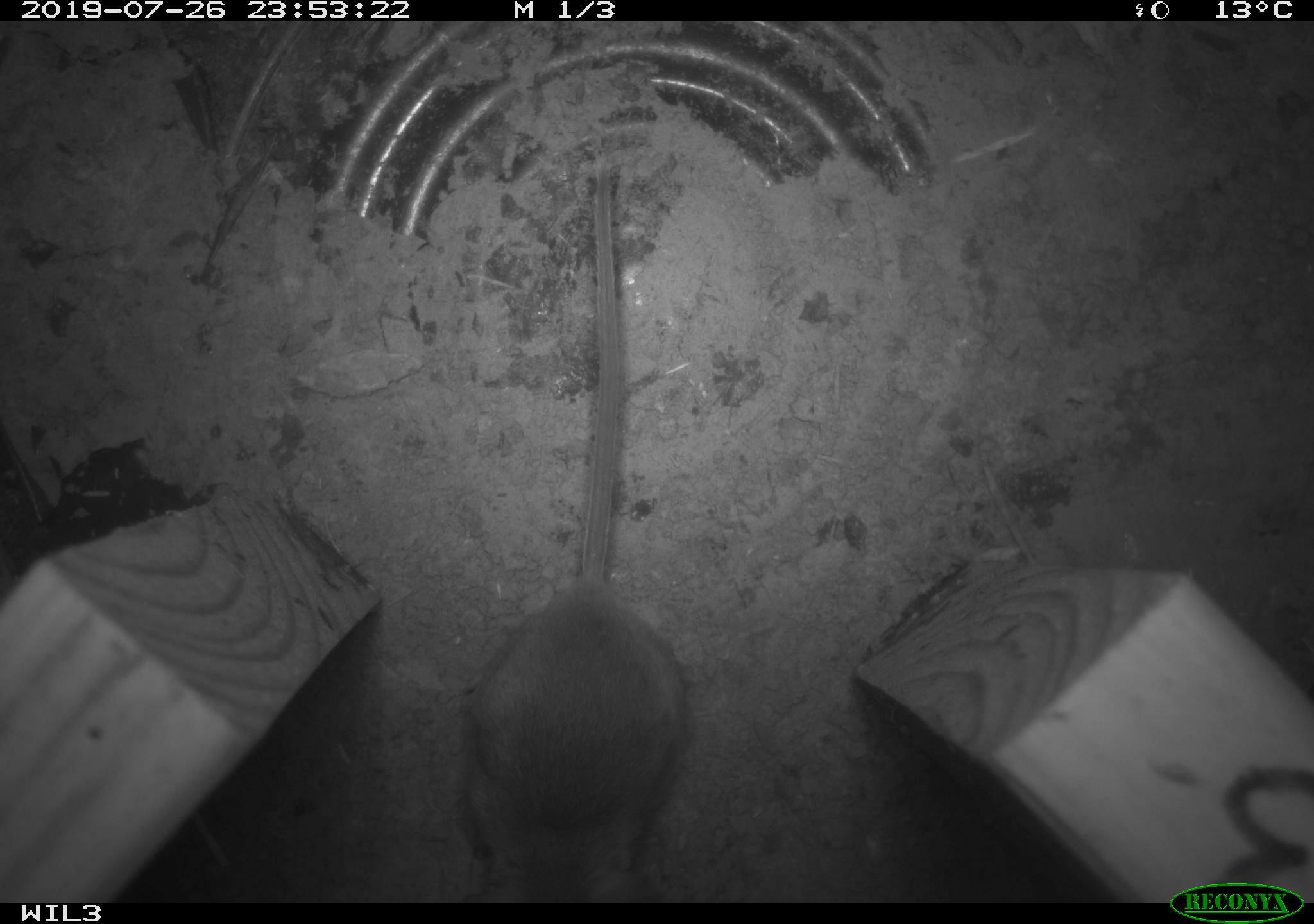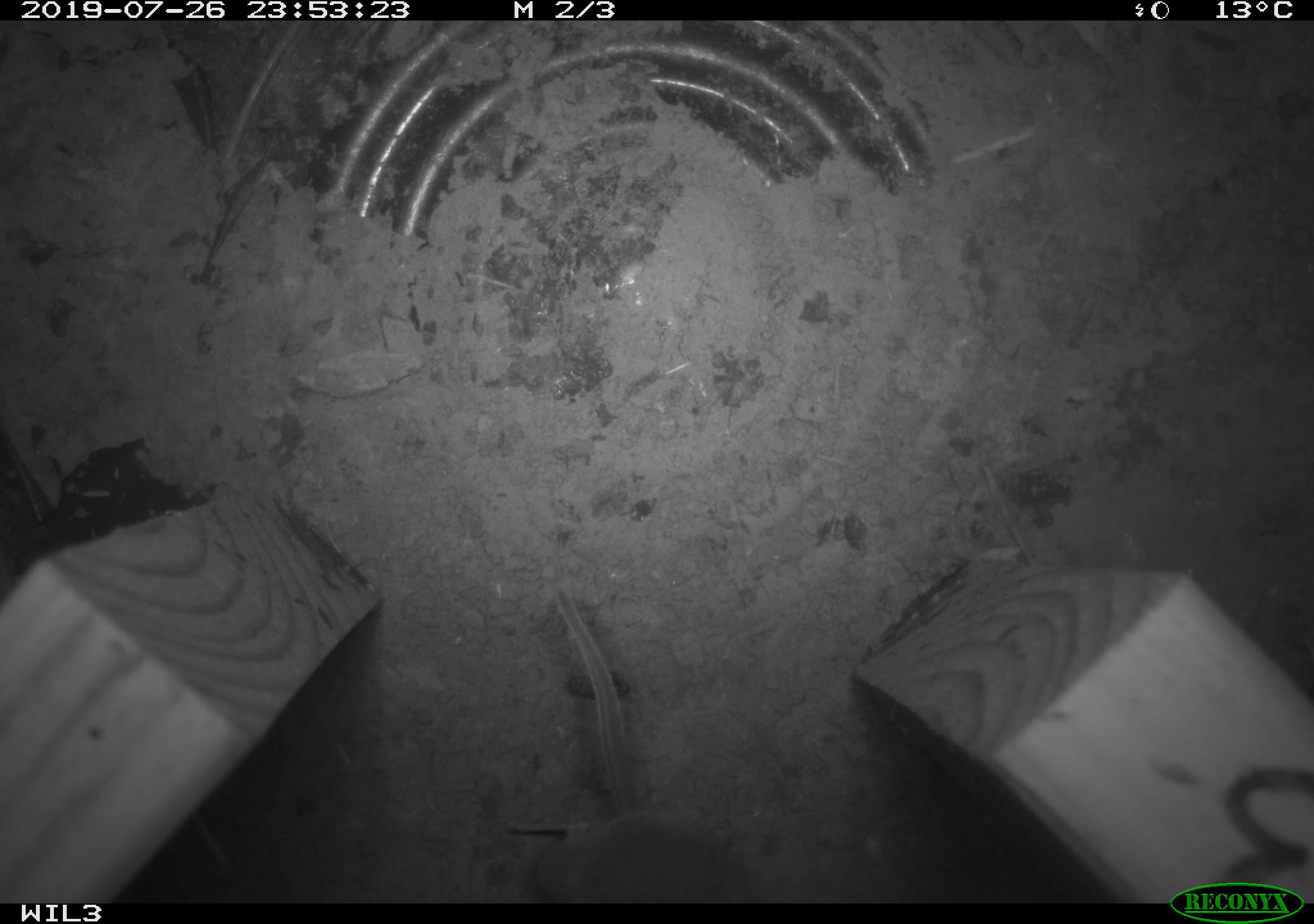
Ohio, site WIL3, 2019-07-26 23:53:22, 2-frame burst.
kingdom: Animalia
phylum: Chordata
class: Mammalia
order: Rodentia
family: Cricetidae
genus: Peromyscus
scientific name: Peromyscus leucopus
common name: white-footed mouse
White-footed mouse (Peromyscus leucopus).